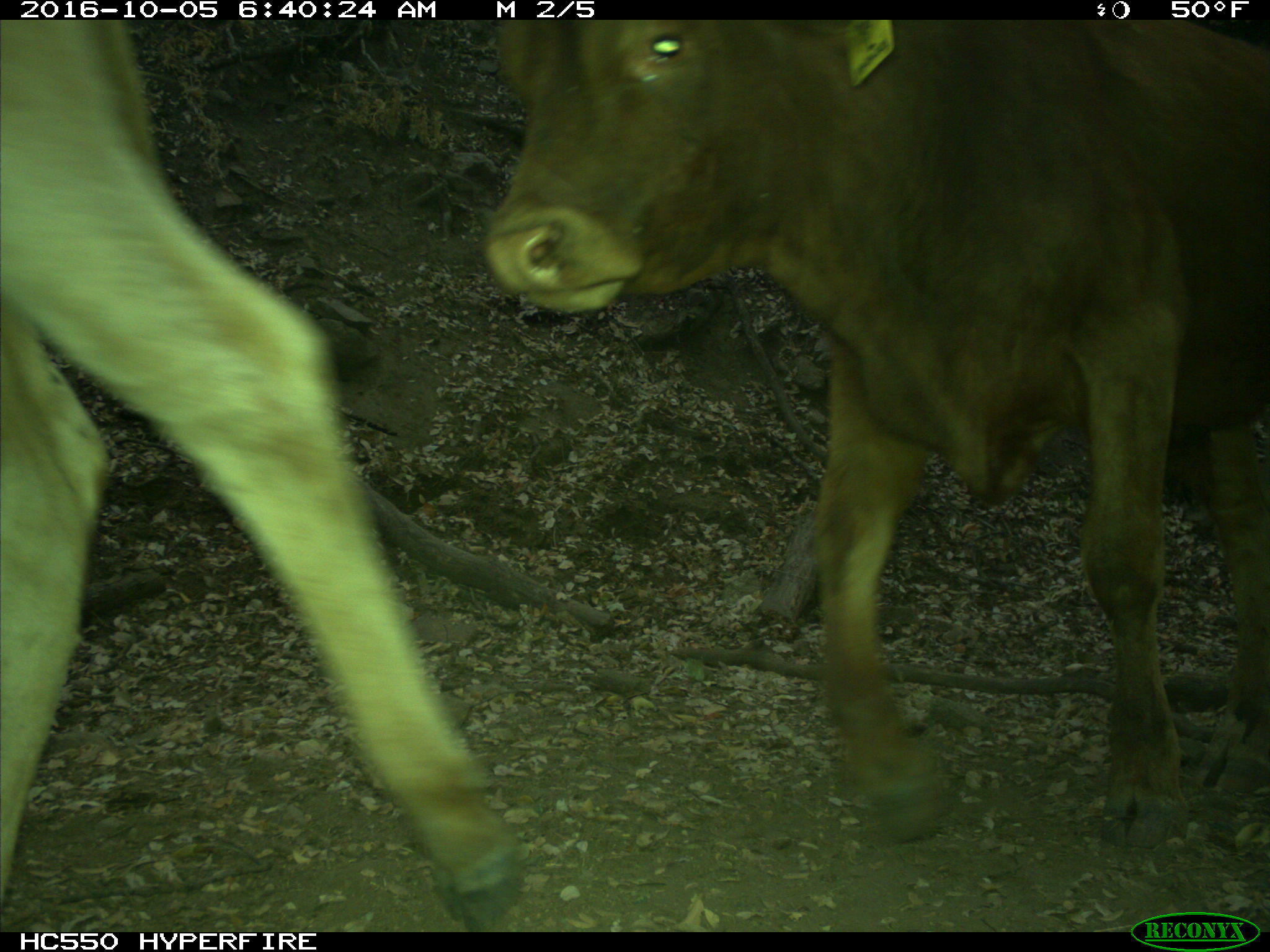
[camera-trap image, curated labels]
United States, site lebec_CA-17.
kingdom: Animalia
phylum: Chordata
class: Mammalia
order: Artiodactyla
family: Bovidae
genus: Bos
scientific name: Bos taurus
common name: domestic cow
Bos taurus (domestic cow).